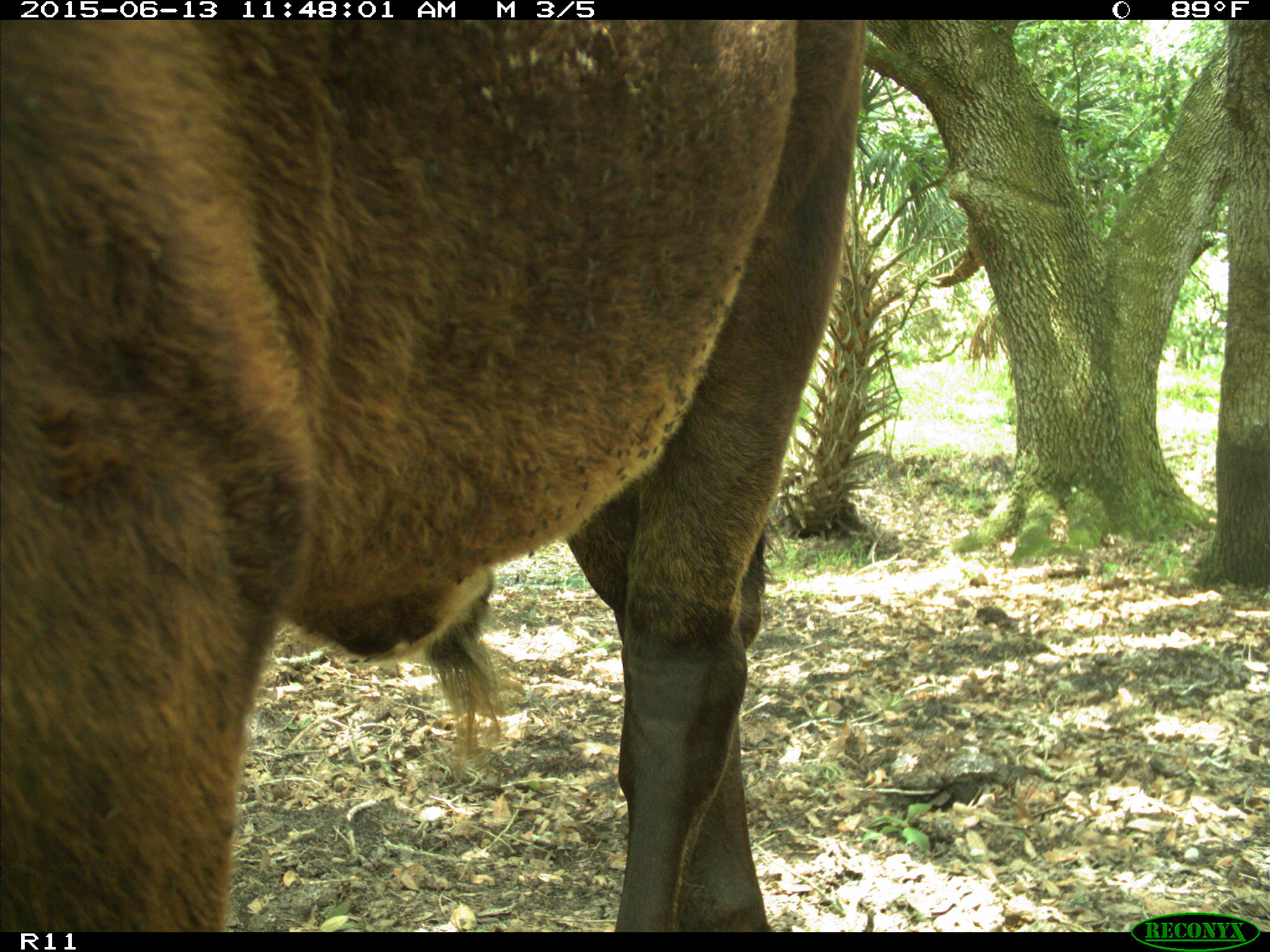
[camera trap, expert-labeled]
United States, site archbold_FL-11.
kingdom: Animalia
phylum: Chordata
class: Mammalia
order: Artiodactyla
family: Bovidae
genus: Bos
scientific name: Bos taurus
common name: domestic cow